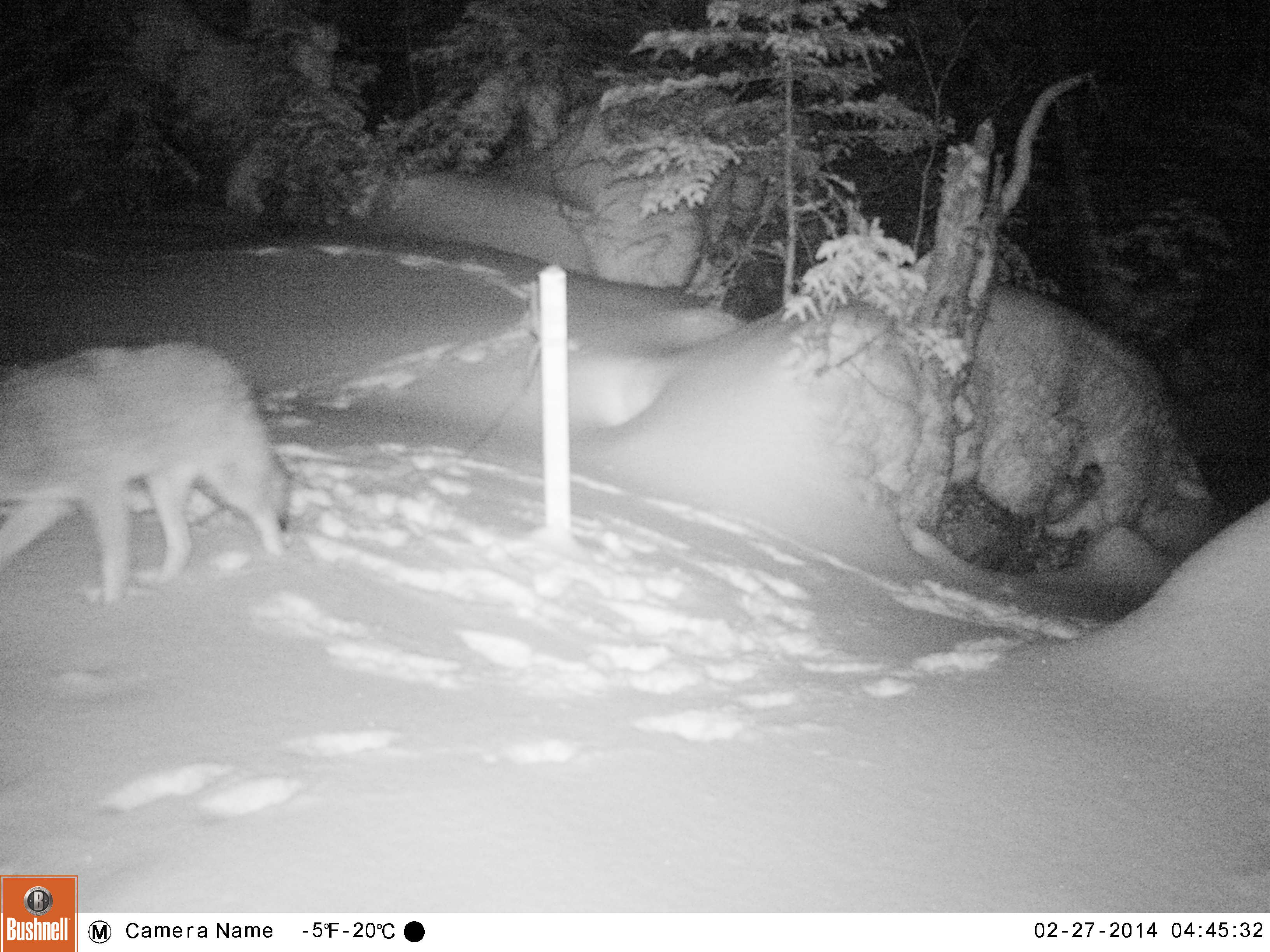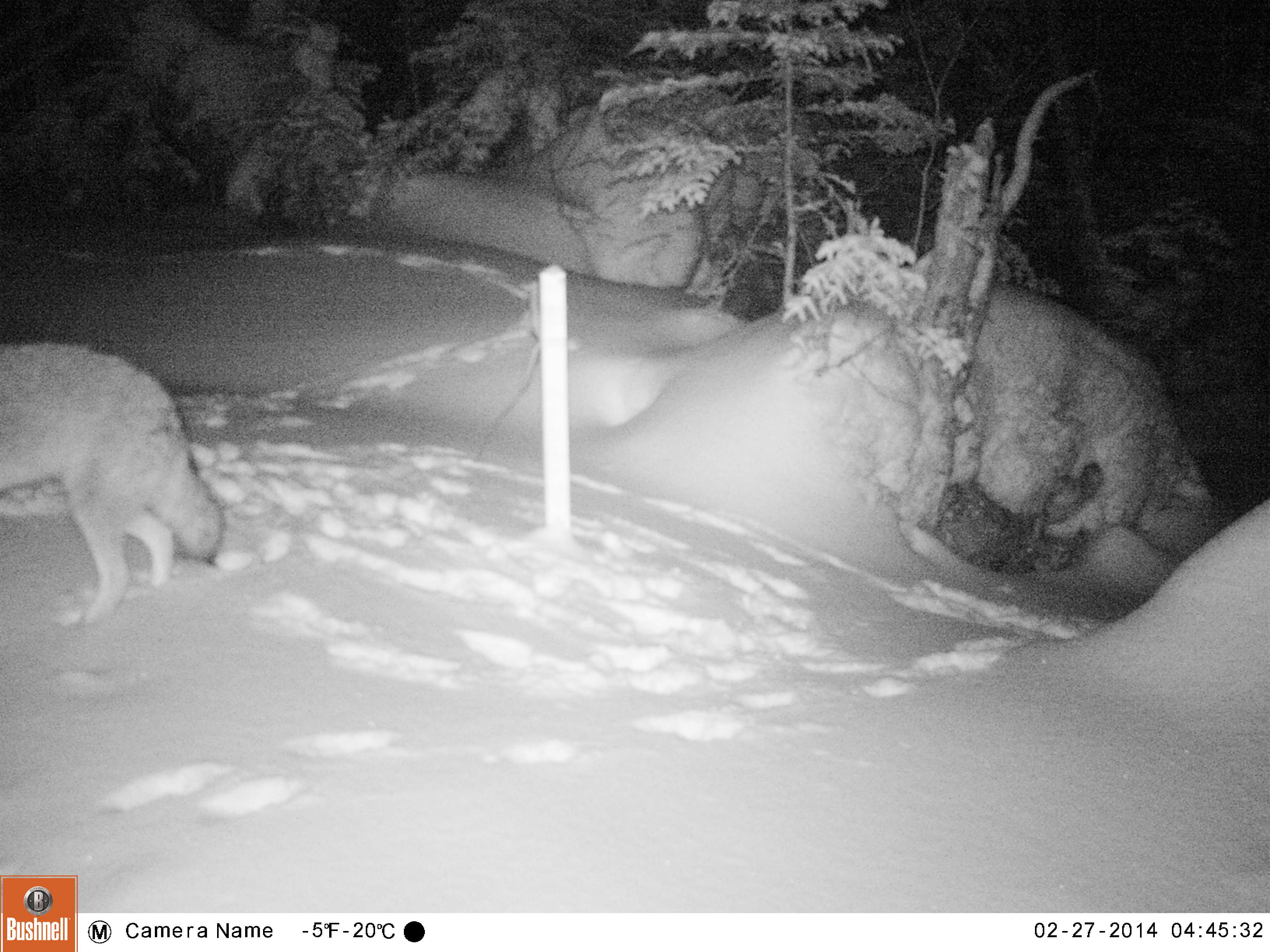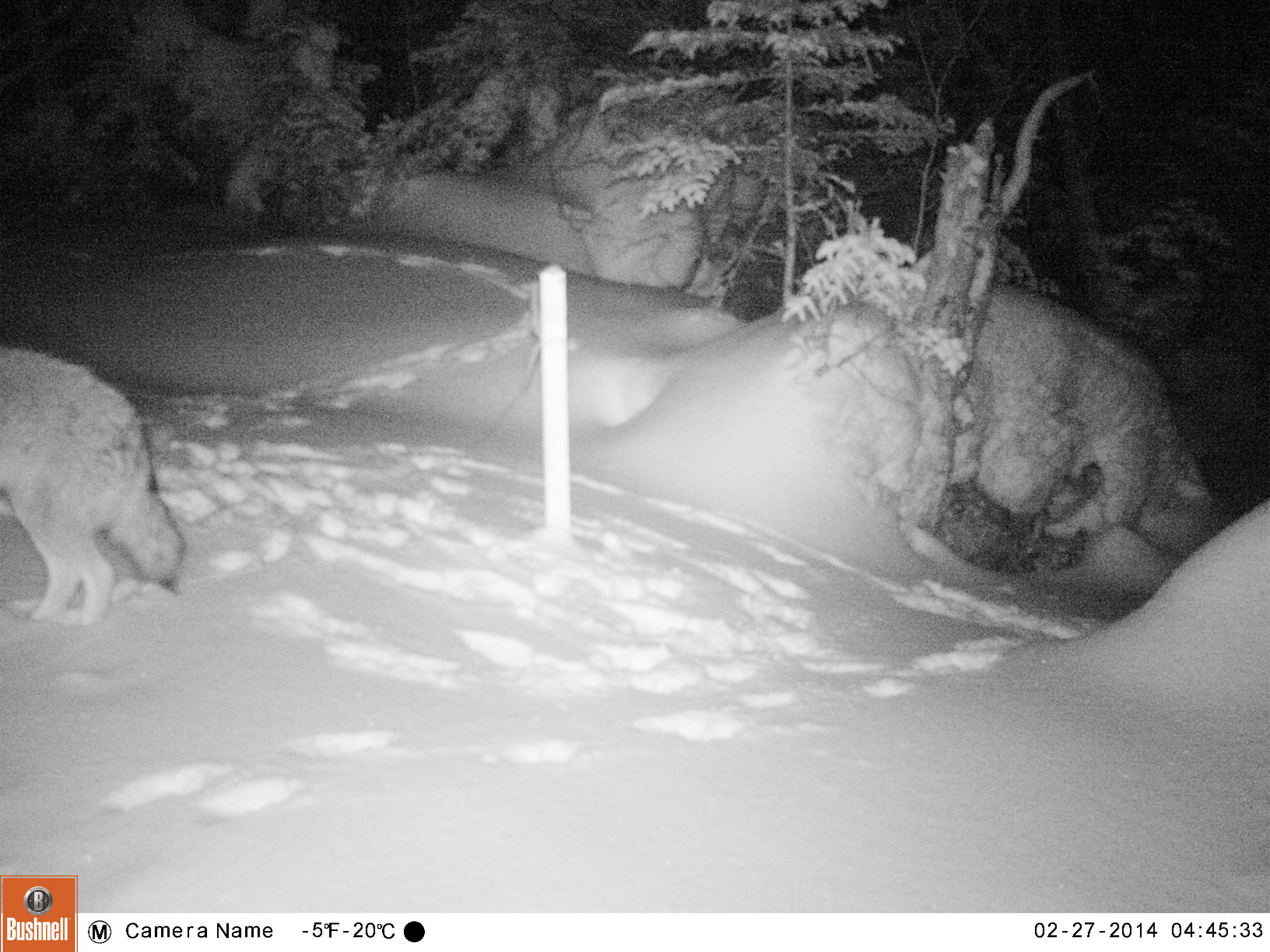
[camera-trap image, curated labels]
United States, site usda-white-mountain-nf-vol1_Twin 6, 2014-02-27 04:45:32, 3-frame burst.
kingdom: Animalia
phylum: Chordata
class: Mammalia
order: Carnivora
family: Canidae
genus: Canis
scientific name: Canis latrans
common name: coyote